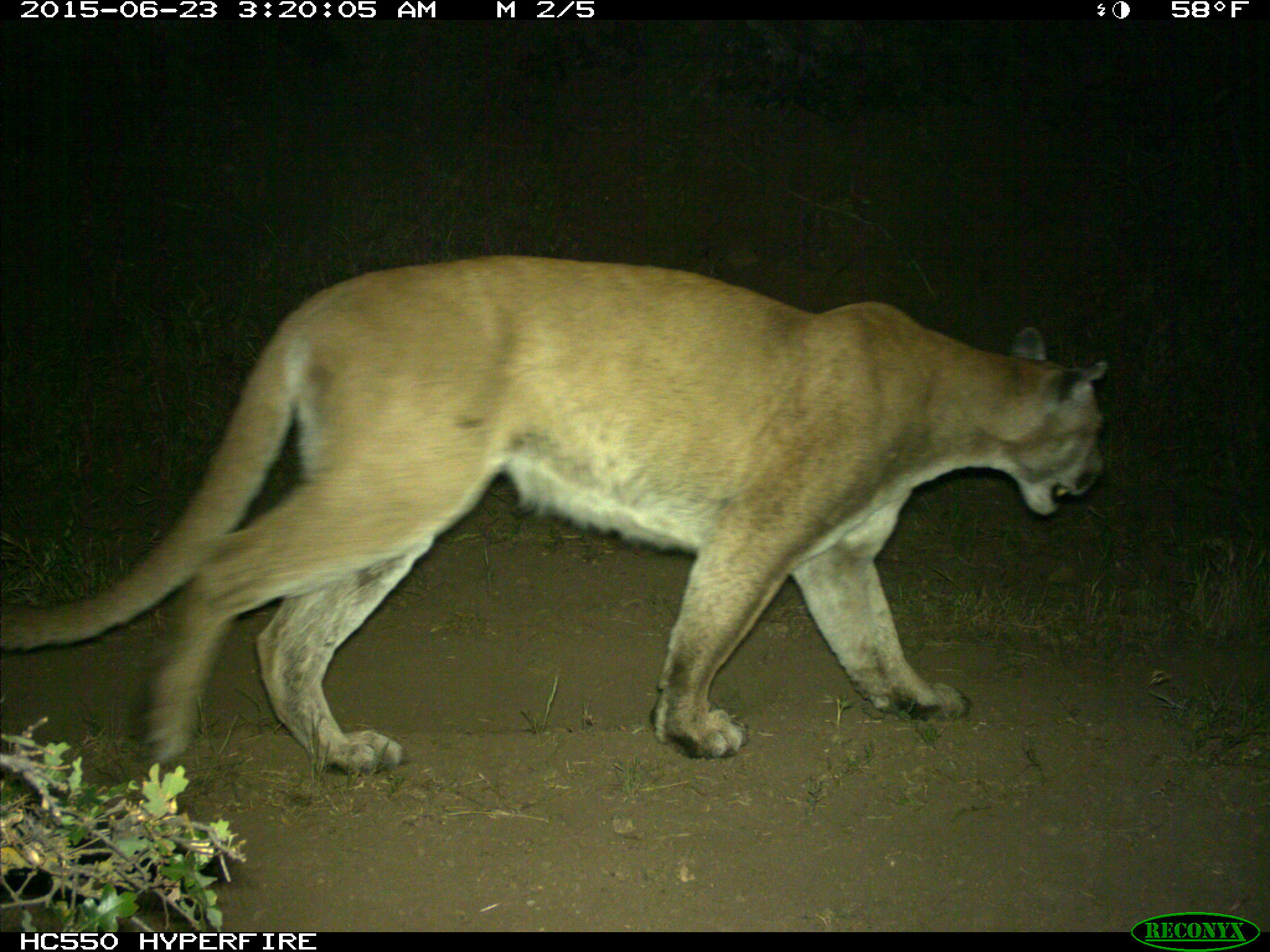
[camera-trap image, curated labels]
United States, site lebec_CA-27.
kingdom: Animalia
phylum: Chordata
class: Mammalia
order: Carnivora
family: Felidae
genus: Puma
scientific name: Puma concolor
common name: mountain lion